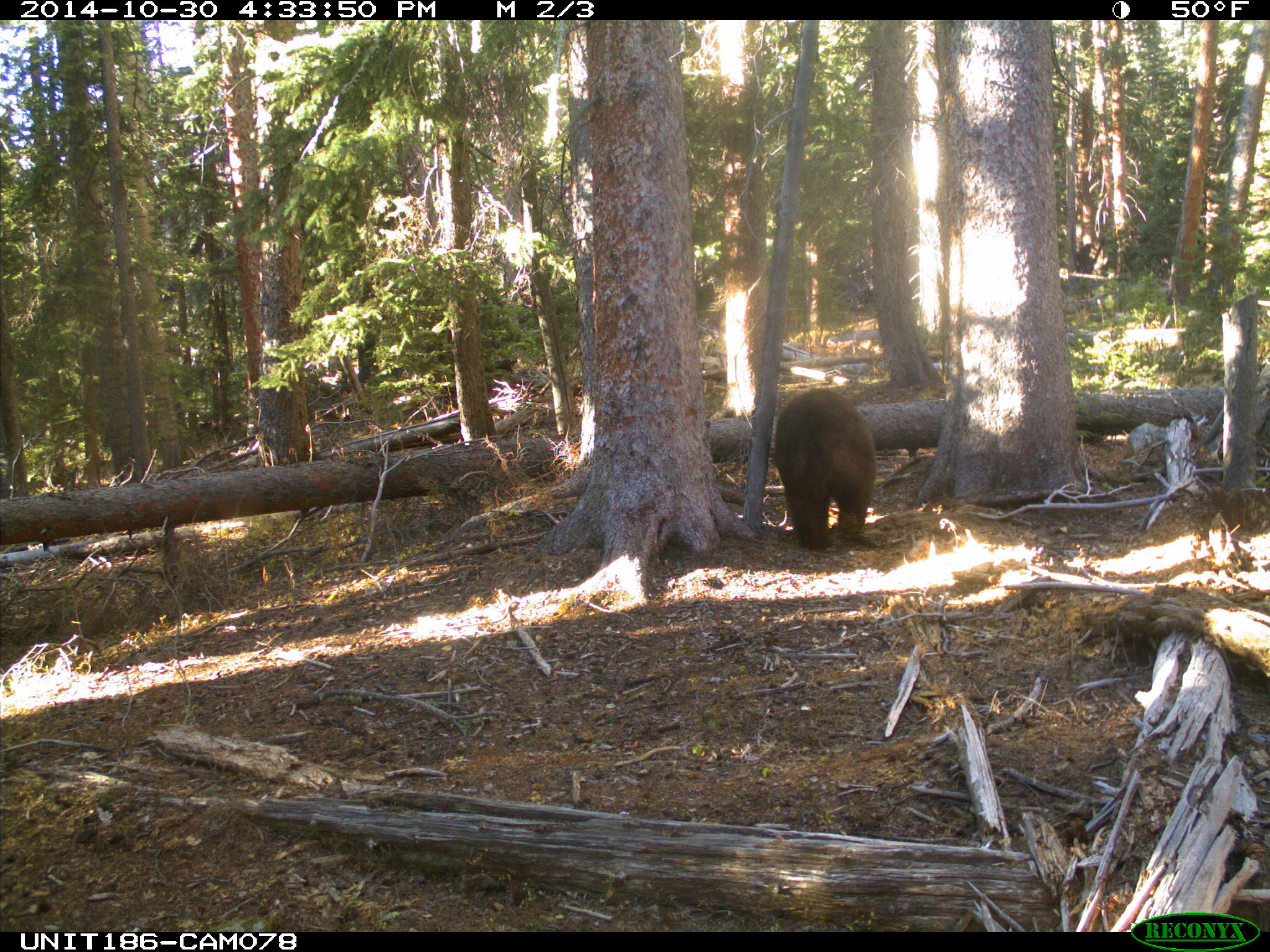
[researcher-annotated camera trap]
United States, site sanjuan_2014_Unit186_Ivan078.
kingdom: Animalia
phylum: Chordata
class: Mammalia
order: Carnivora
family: Ursidae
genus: Ursus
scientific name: Ursus americanus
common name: american black bear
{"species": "Ursus americanus (american black bear)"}